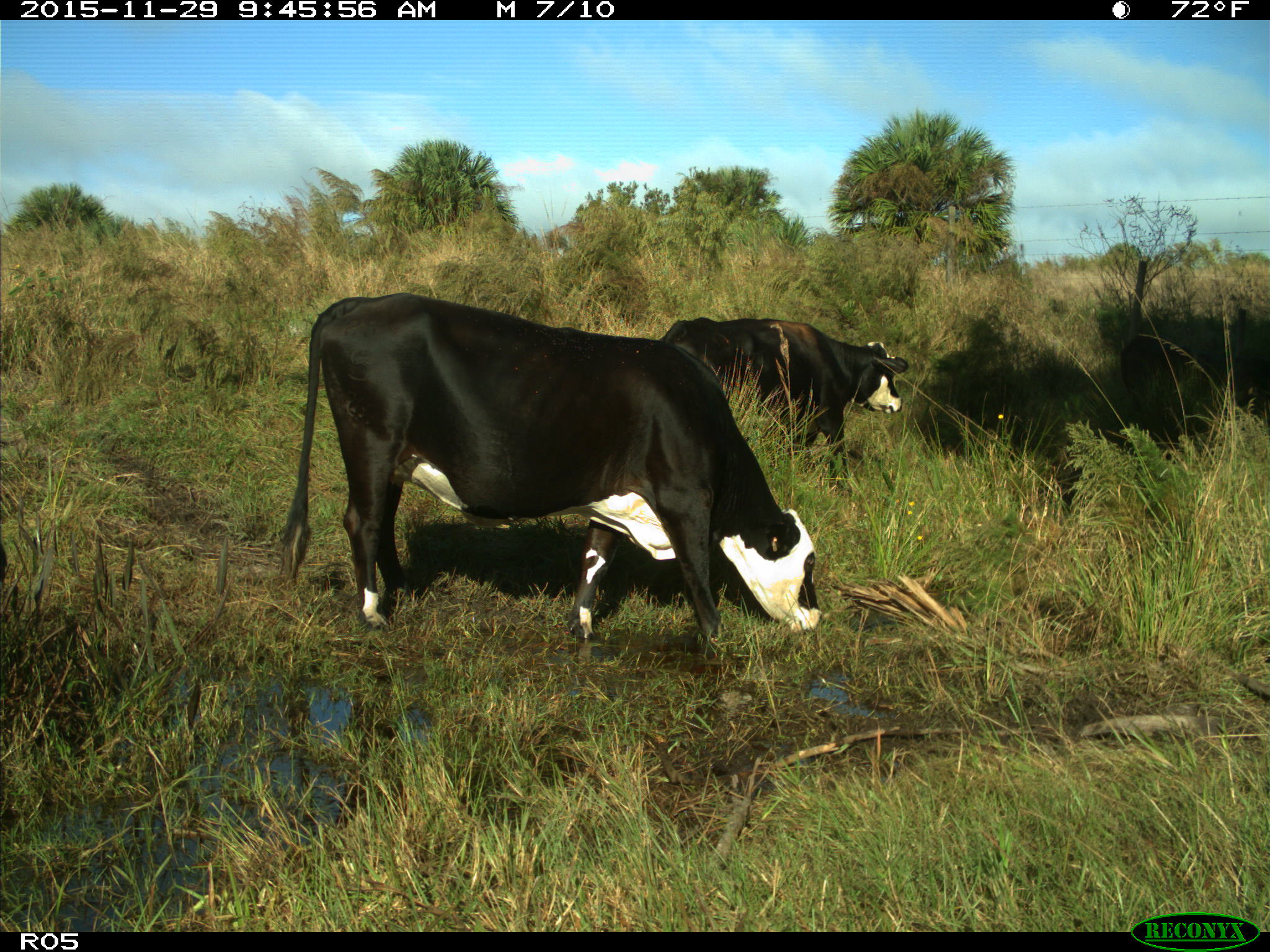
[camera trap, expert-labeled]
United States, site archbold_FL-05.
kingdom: Animalia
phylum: Chordata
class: Mammalia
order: Artiodactyla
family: Bovidae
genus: Bos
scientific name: Bos taurus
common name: domestic cow